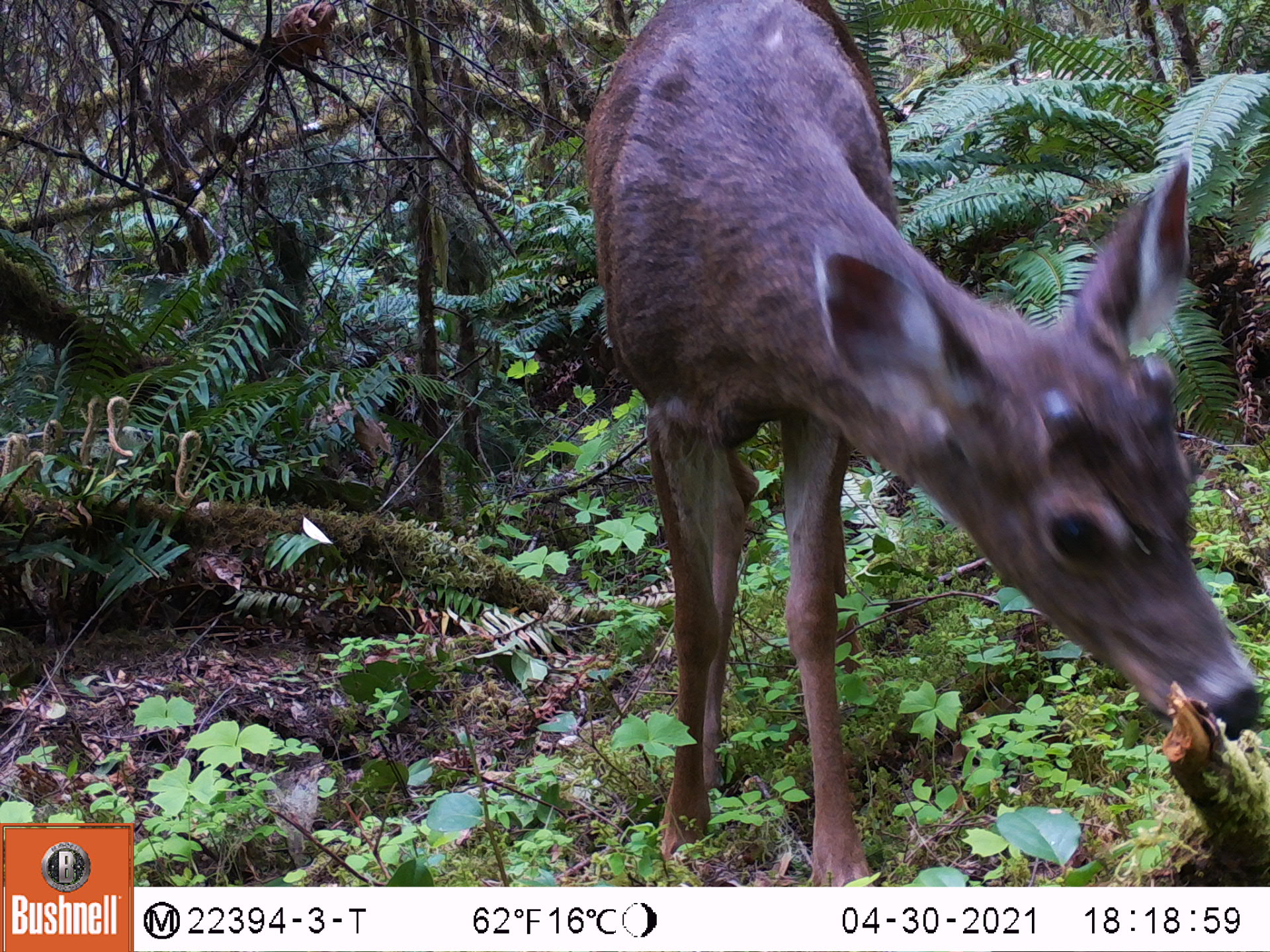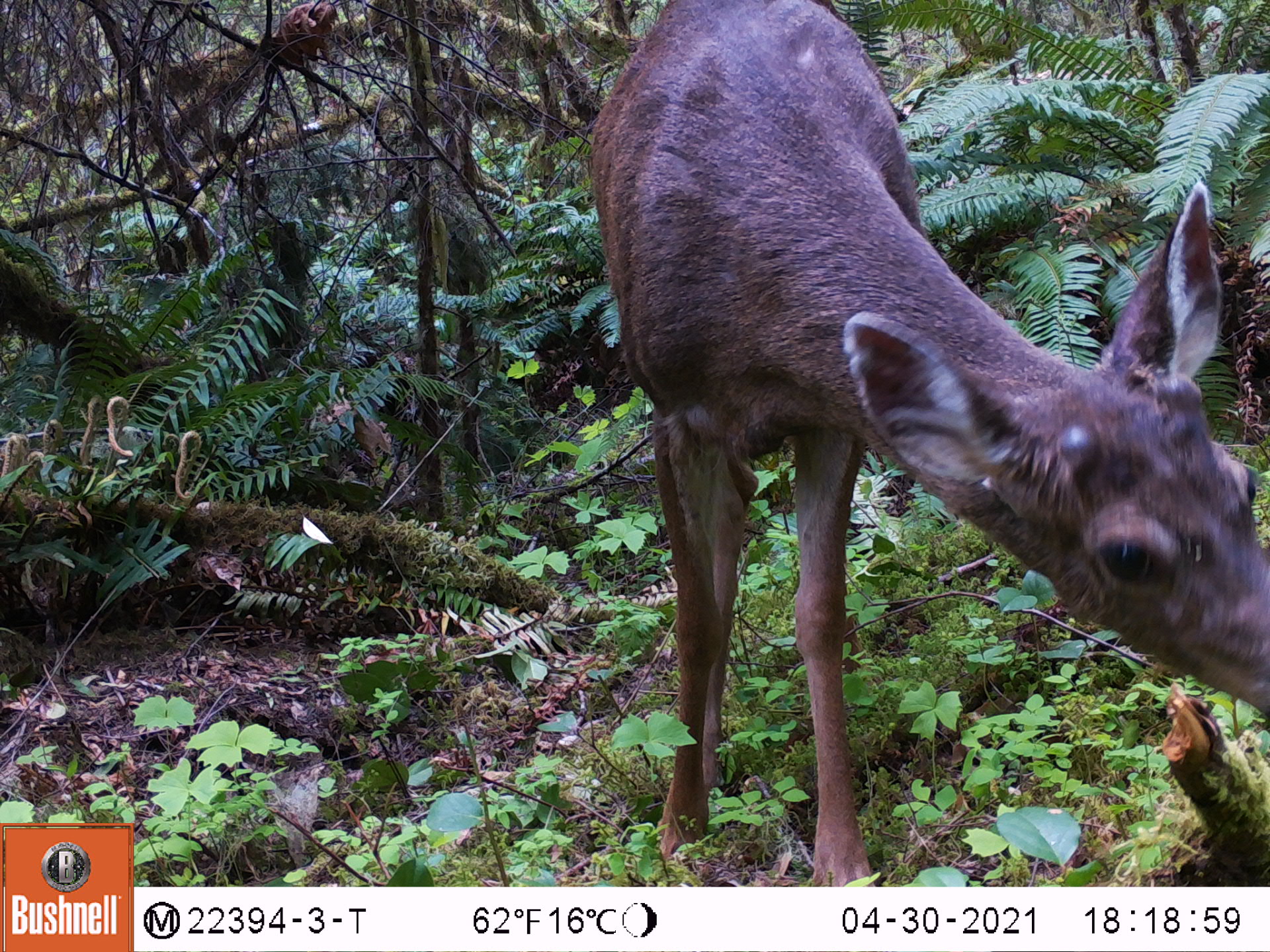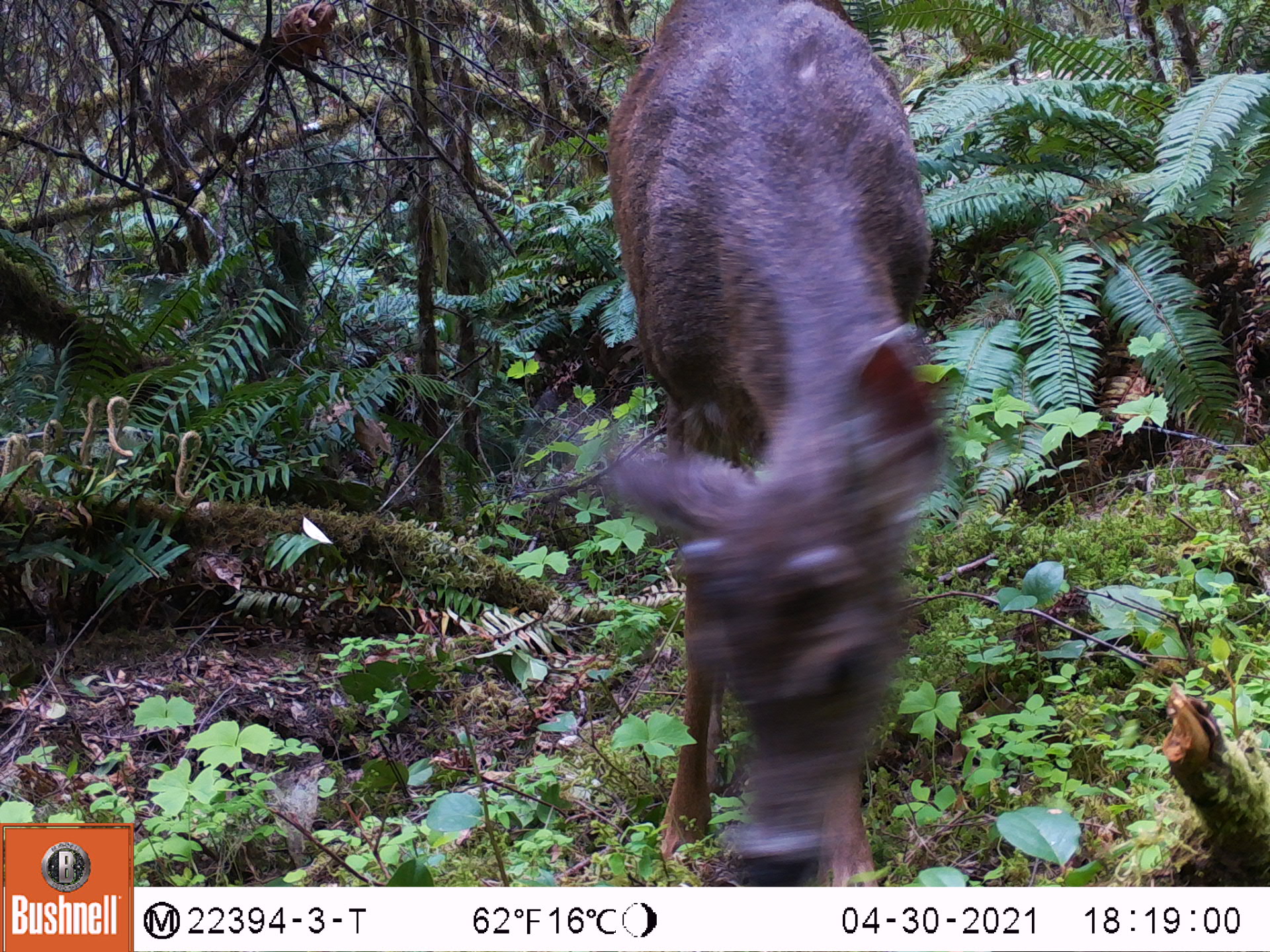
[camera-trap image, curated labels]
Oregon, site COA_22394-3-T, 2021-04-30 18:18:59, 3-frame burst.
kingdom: Animalia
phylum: Chordata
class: Mammalia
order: Artiodactyla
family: Cervidae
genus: Odocoileus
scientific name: Odocoileus hemionus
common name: black-tailed deer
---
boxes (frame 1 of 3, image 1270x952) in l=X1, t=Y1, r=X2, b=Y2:
black-tailed deer: l=542, t=0, r=1269, b=885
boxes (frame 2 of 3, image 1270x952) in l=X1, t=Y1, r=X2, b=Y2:
black-tailed deer: l=572, t=0, r=1269, b=885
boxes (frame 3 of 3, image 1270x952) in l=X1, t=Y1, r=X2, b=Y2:
black-tailed deer: l=567, t=0, r=980, b=883